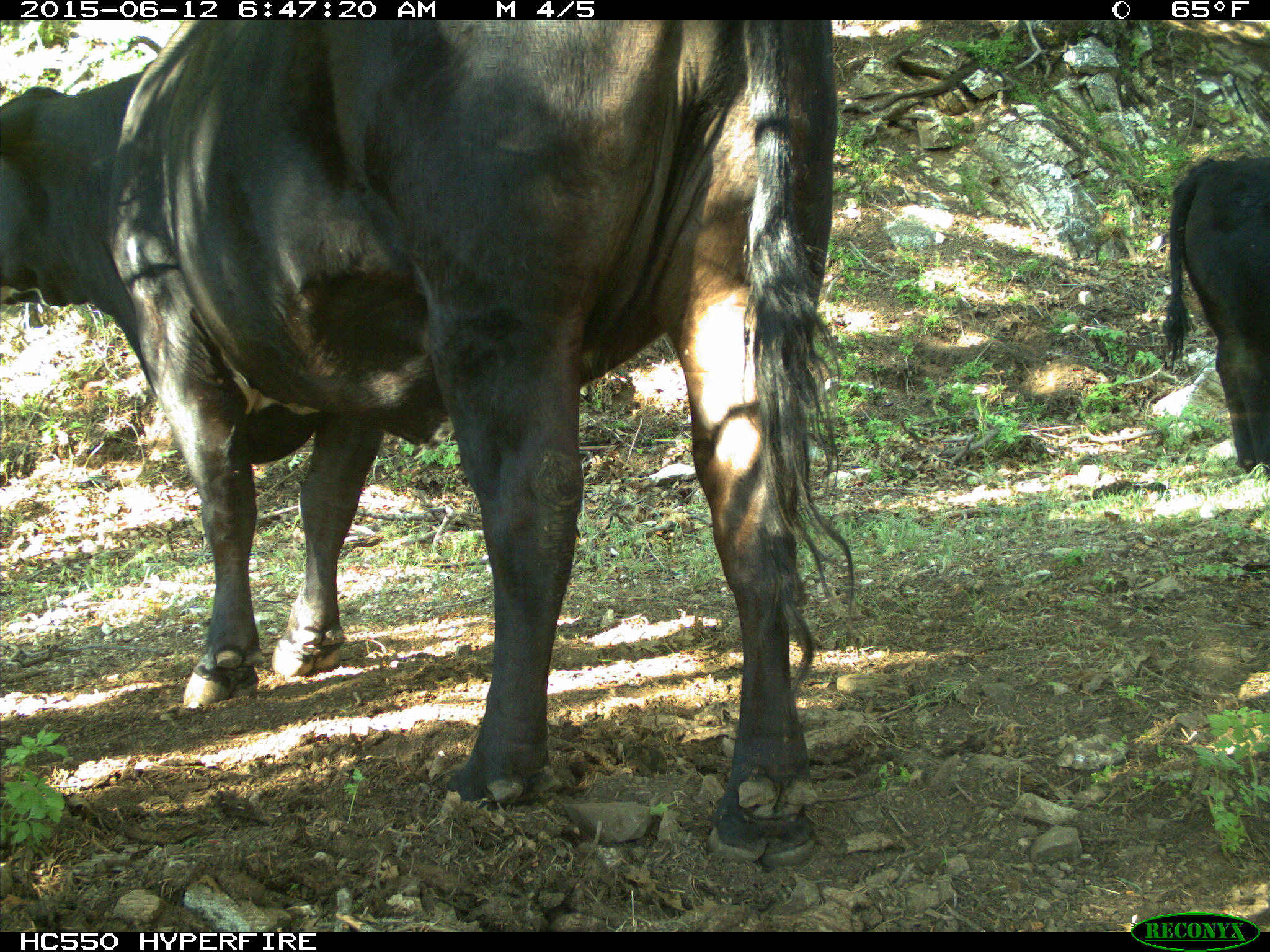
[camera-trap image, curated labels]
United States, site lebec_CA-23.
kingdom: Animalia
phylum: Chordata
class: Mammalia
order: Artiodactyla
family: Bovidae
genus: Bos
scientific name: Bos taurus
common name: domestic cow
Bos taurus (domestic cow).